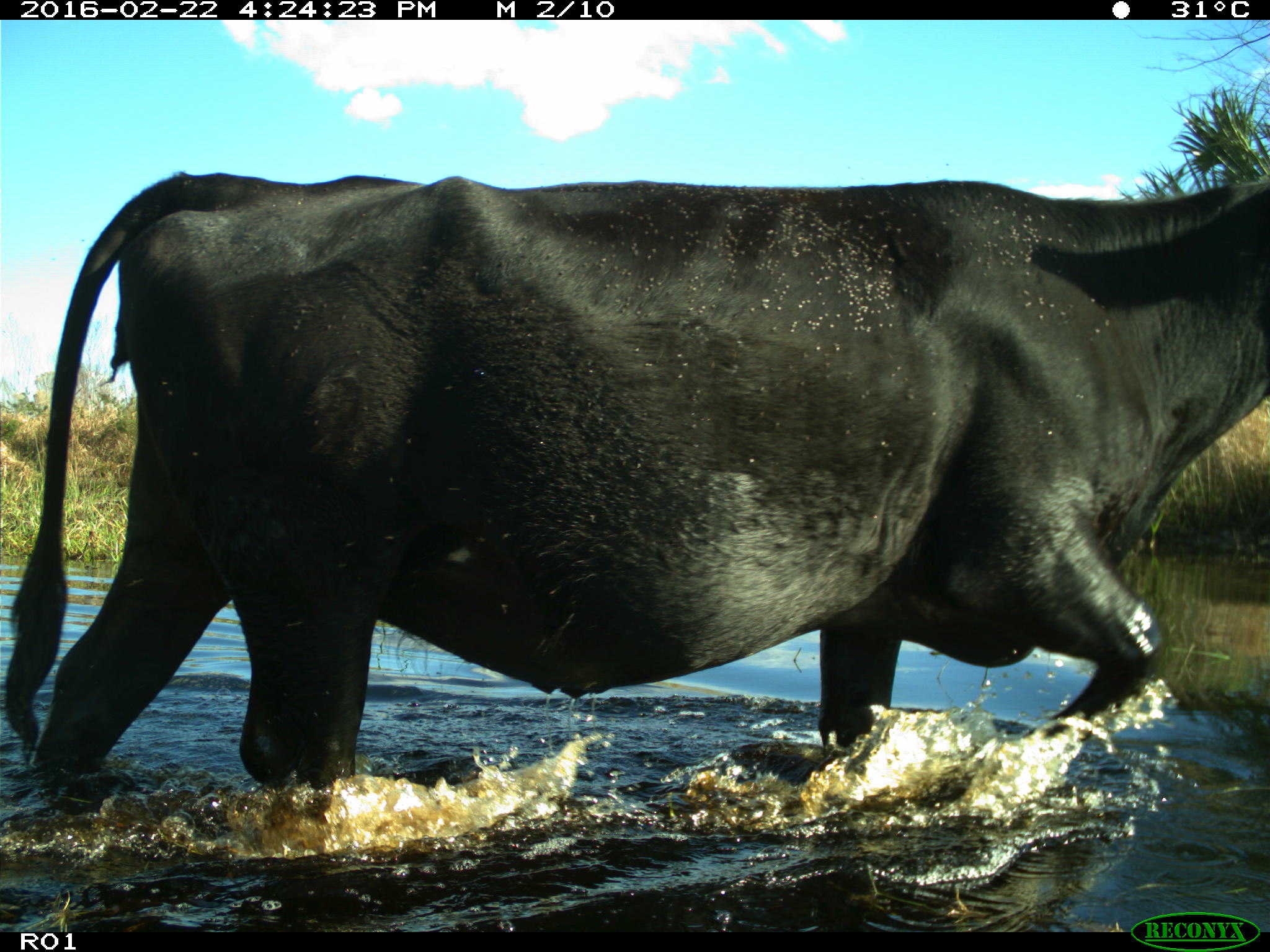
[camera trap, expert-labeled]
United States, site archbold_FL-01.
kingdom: Animalia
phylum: Chordata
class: Mammalia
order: Artiodactyla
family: Bovidae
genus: Bos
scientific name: Bos taurus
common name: domestic cow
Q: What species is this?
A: Bos taurus (domestic cow).